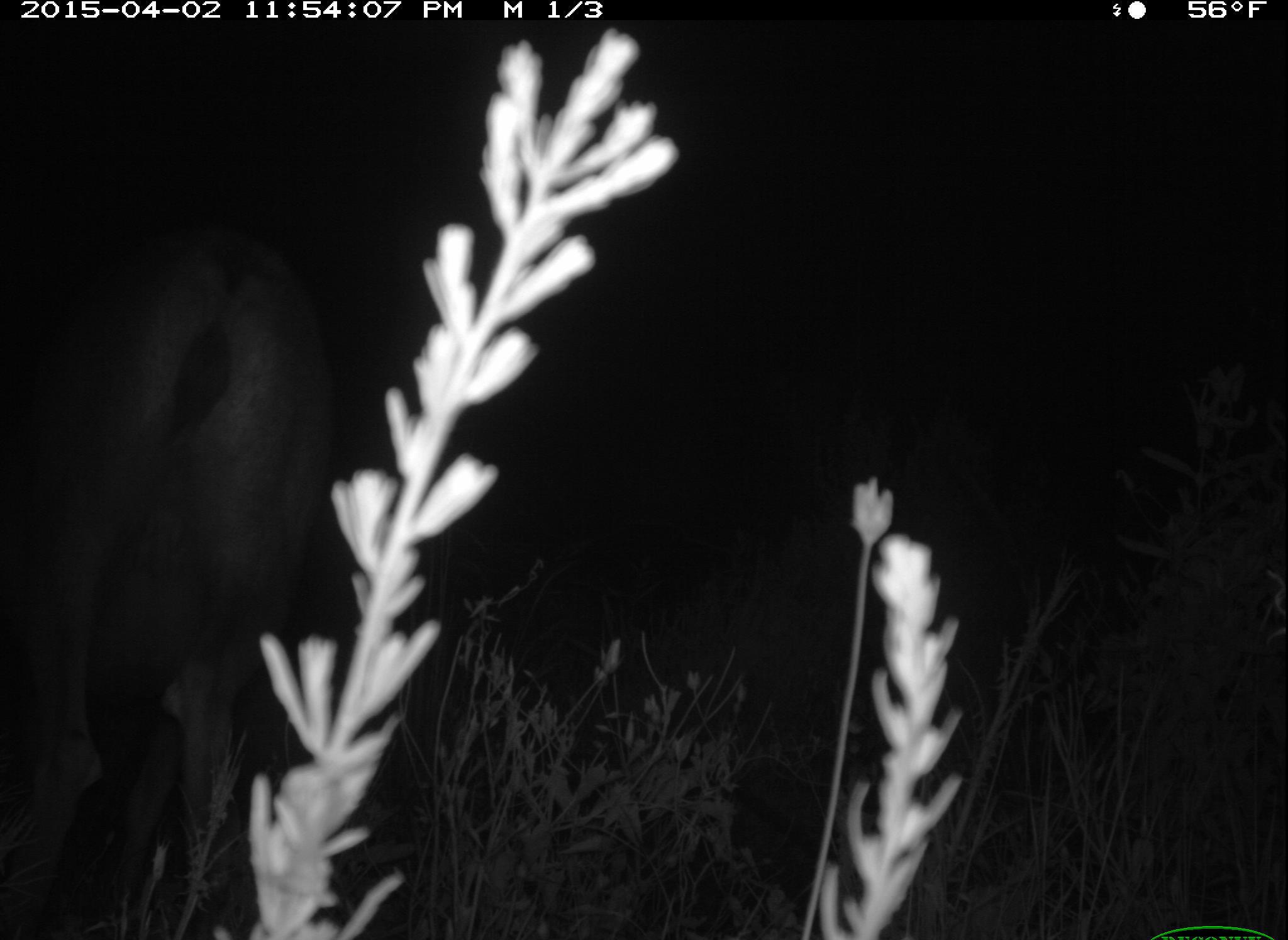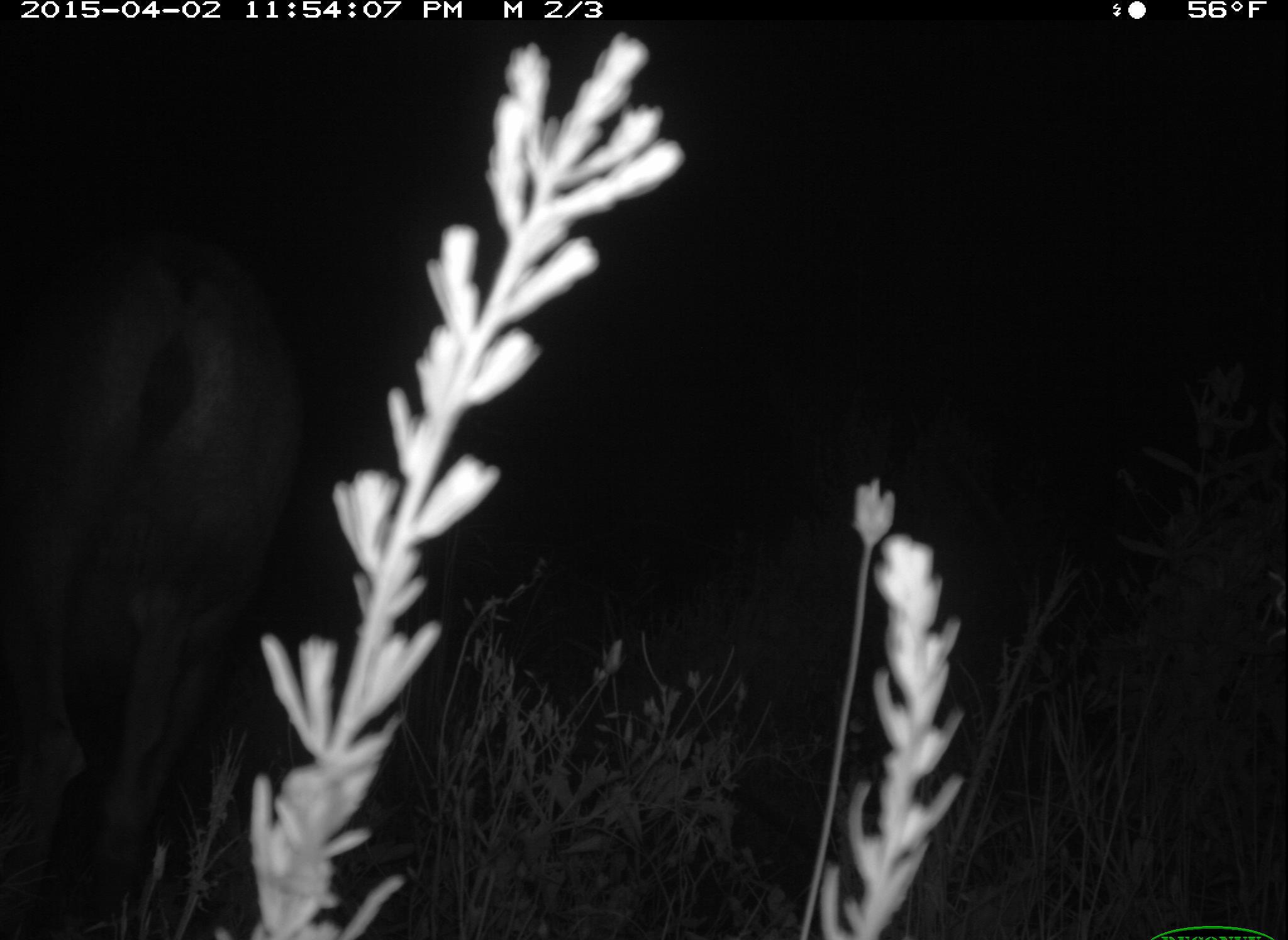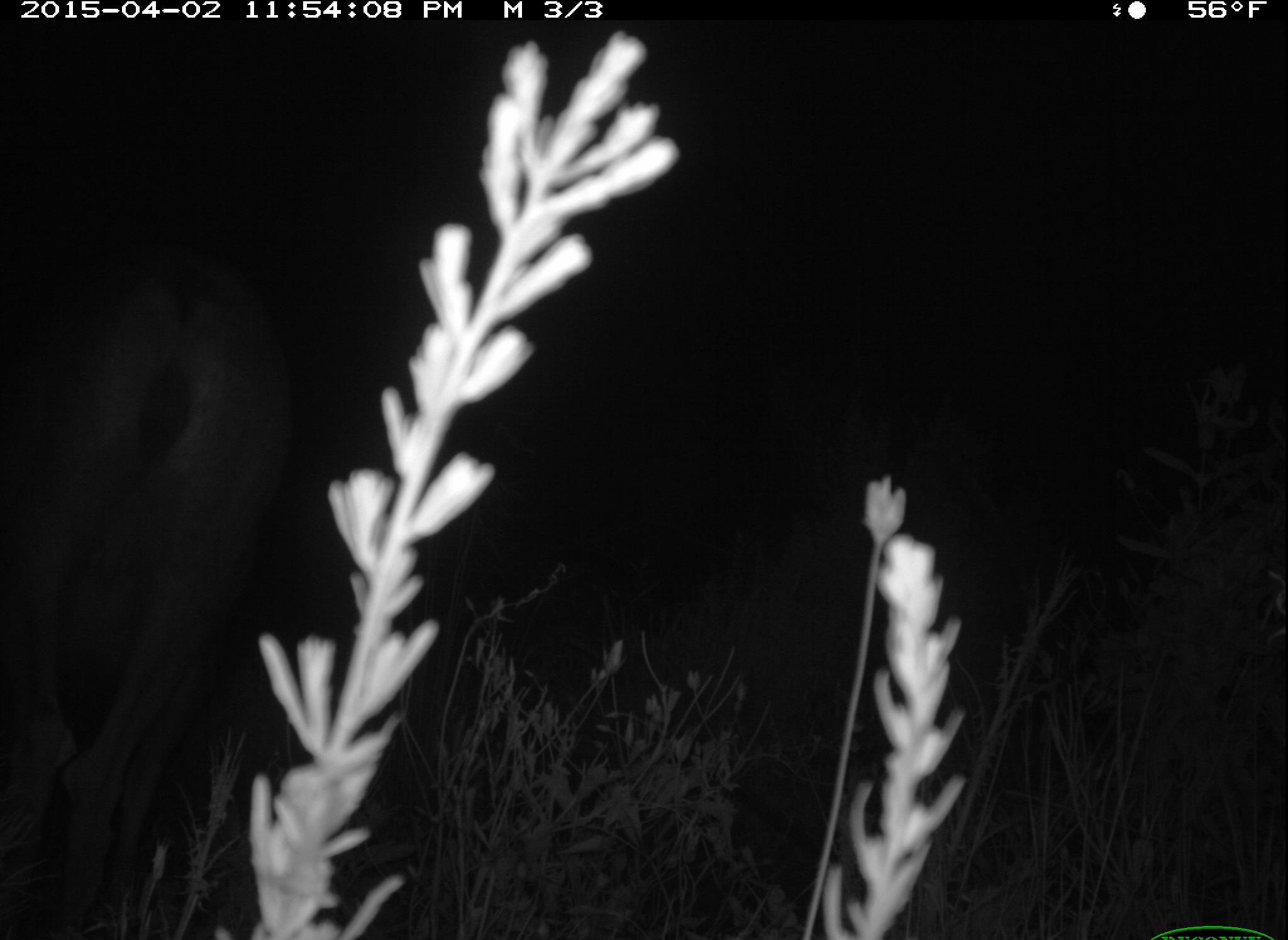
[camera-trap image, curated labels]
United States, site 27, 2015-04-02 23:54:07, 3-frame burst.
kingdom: Animalia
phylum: Chordata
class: Mammalia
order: Artiodactyla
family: Cervidae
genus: Odocoileus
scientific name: Odocoileus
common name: deer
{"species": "deer (Odocoileus)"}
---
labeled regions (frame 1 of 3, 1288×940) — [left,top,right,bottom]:
deer: [3,296,351,940]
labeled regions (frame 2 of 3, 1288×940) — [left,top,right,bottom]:
deer: [0,240,281,940]